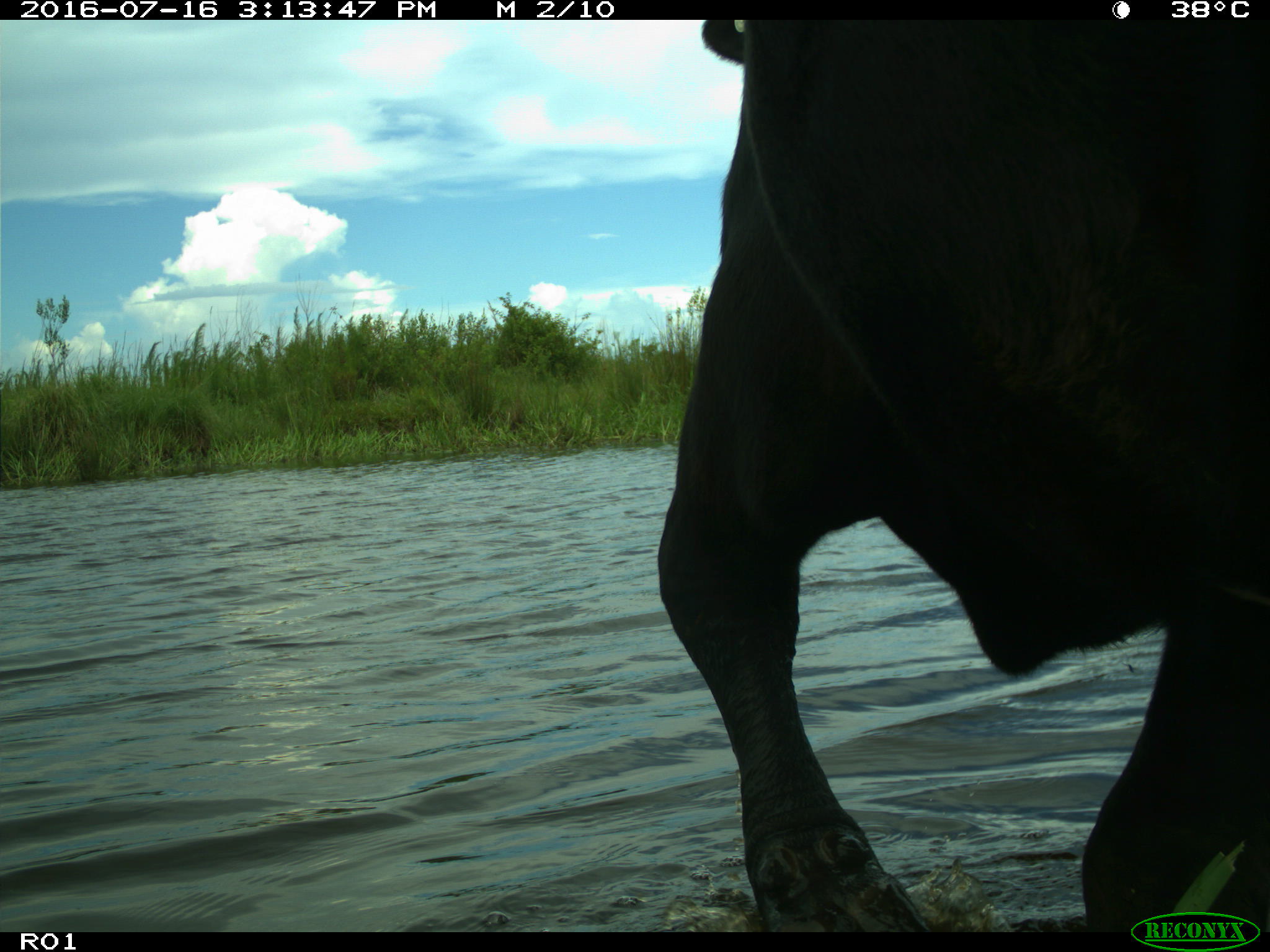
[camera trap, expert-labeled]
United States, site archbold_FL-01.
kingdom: Animalia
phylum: Chordata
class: Mammalia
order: Artiodactyla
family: Bovidae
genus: Bos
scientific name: Bos taurus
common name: domestic cow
Bos taurus (domestic cow).